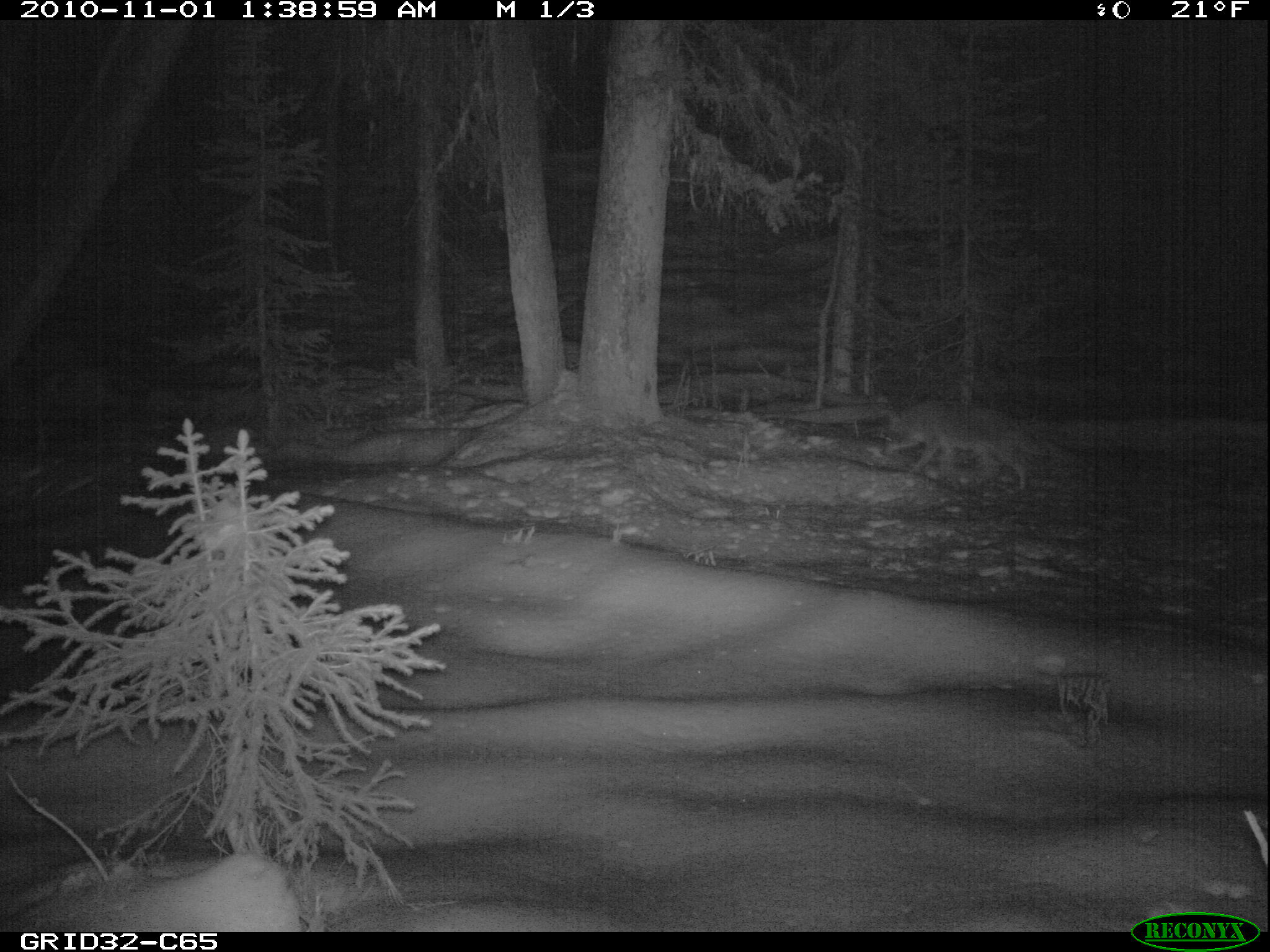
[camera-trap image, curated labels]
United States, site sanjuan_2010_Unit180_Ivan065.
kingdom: Animalia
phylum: Chordata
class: Mammalia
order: Carnivora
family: Canidae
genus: Canis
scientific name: Canis latrans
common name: coyote